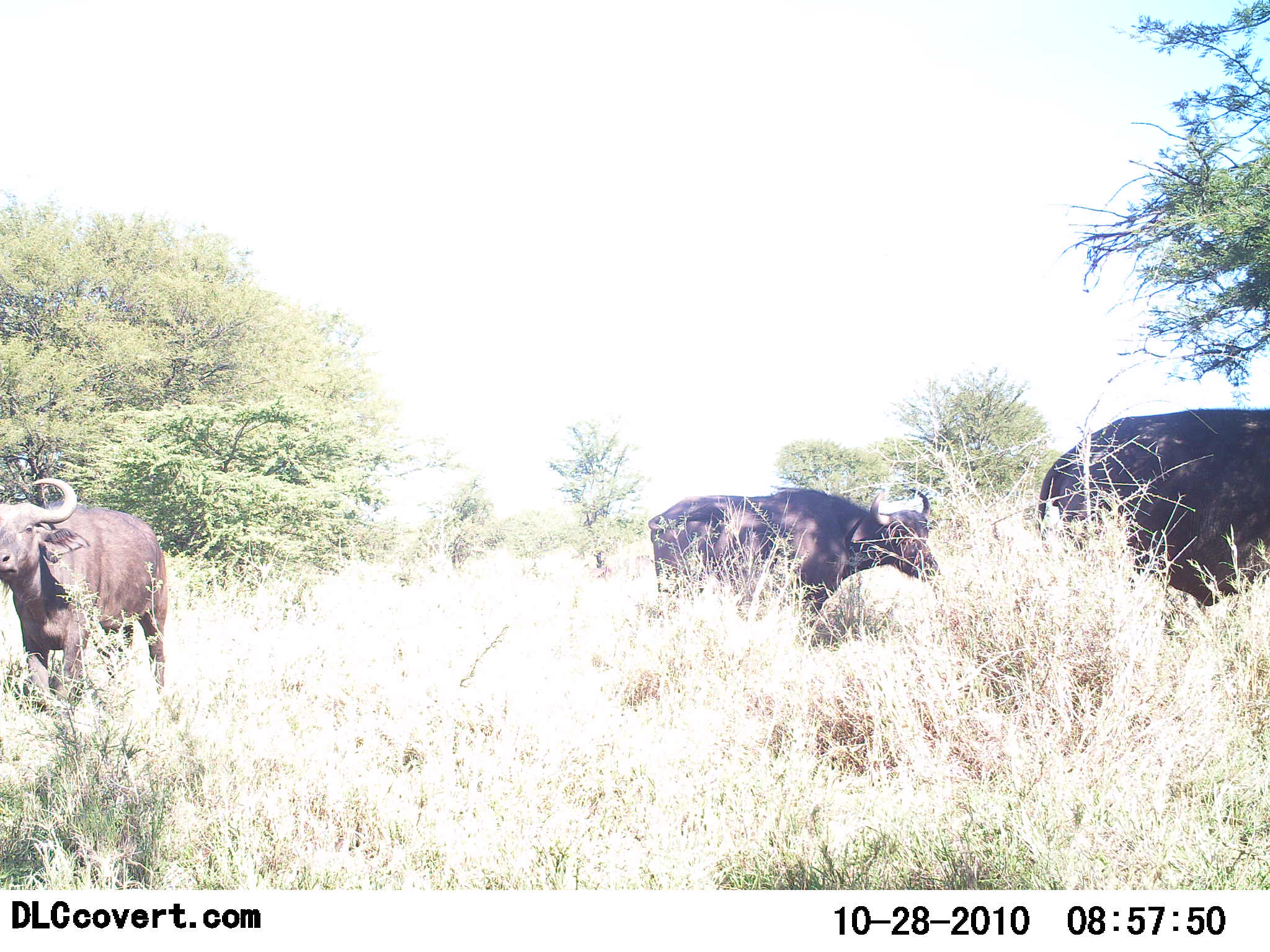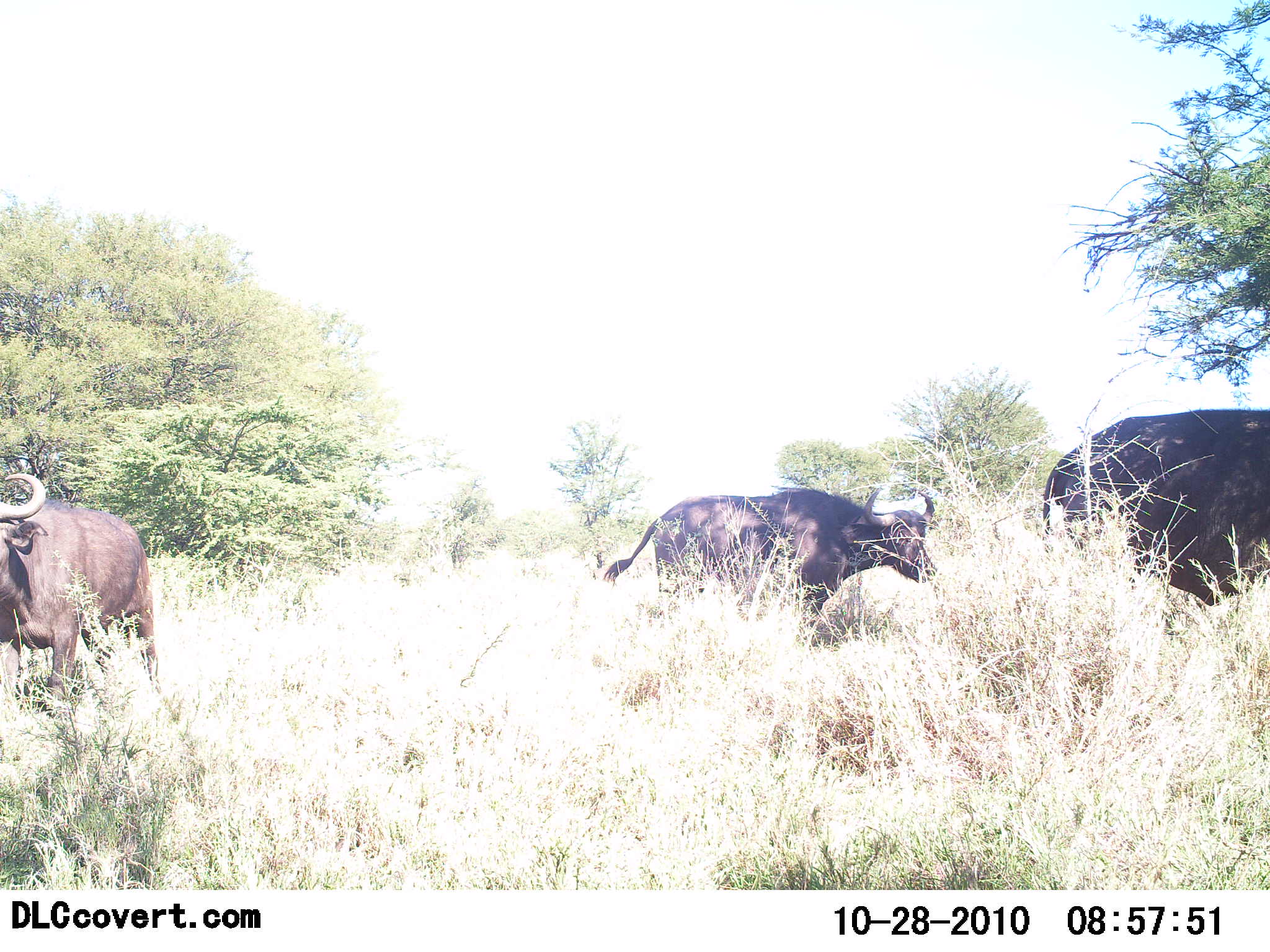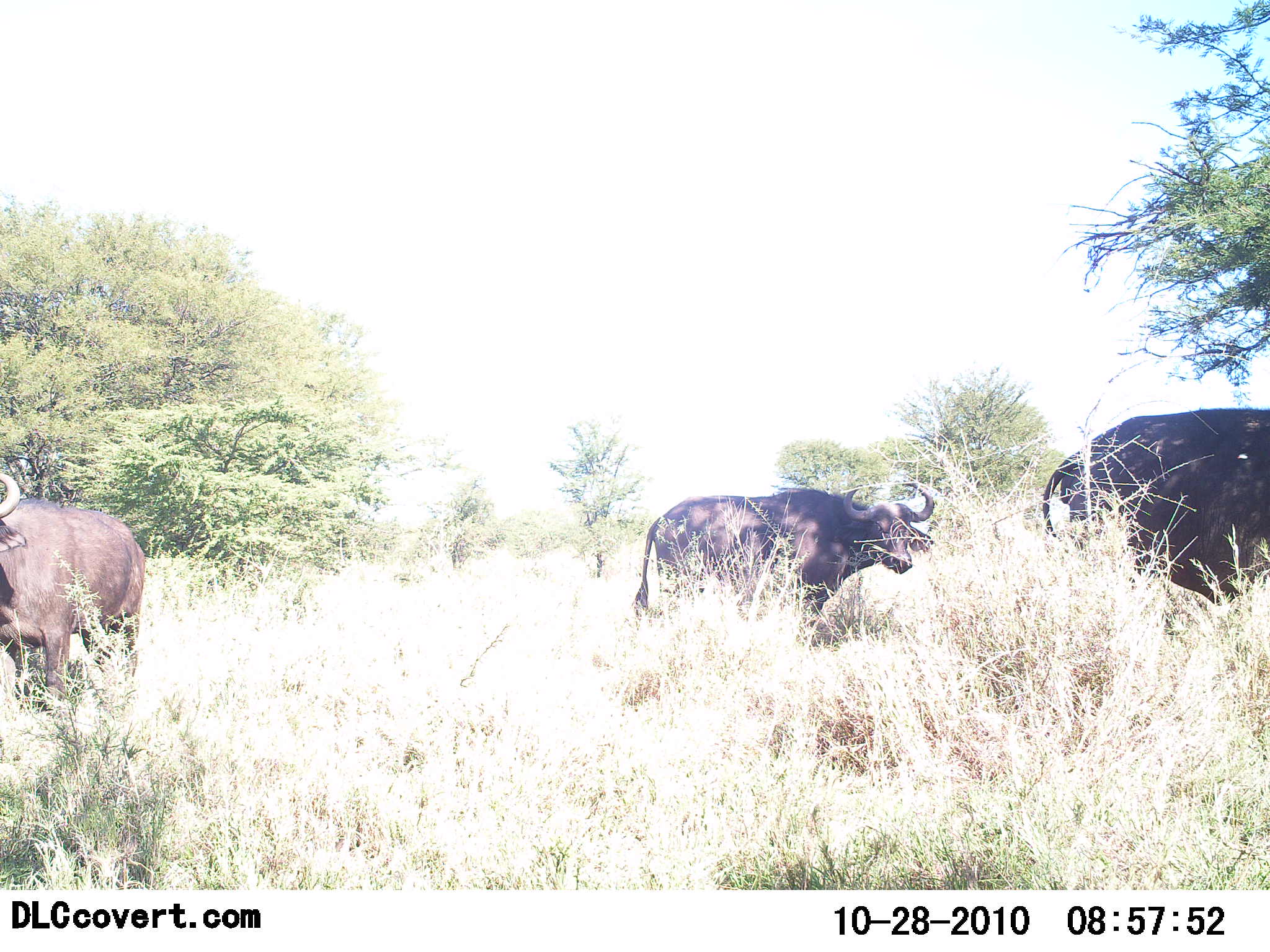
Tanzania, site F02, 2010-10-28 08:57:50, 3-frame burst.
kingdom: Animalia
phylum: Chordata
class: Mammalia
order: Artiodactyla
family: Bovidae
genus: Syncerus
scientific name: Syncerus caffer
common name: cape buffalo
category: buffalo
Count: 3.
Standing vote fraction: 85%.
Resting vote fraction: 8%.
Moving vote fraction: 23%.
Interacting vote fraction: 0%.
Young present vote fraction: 0%.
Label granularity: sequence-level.